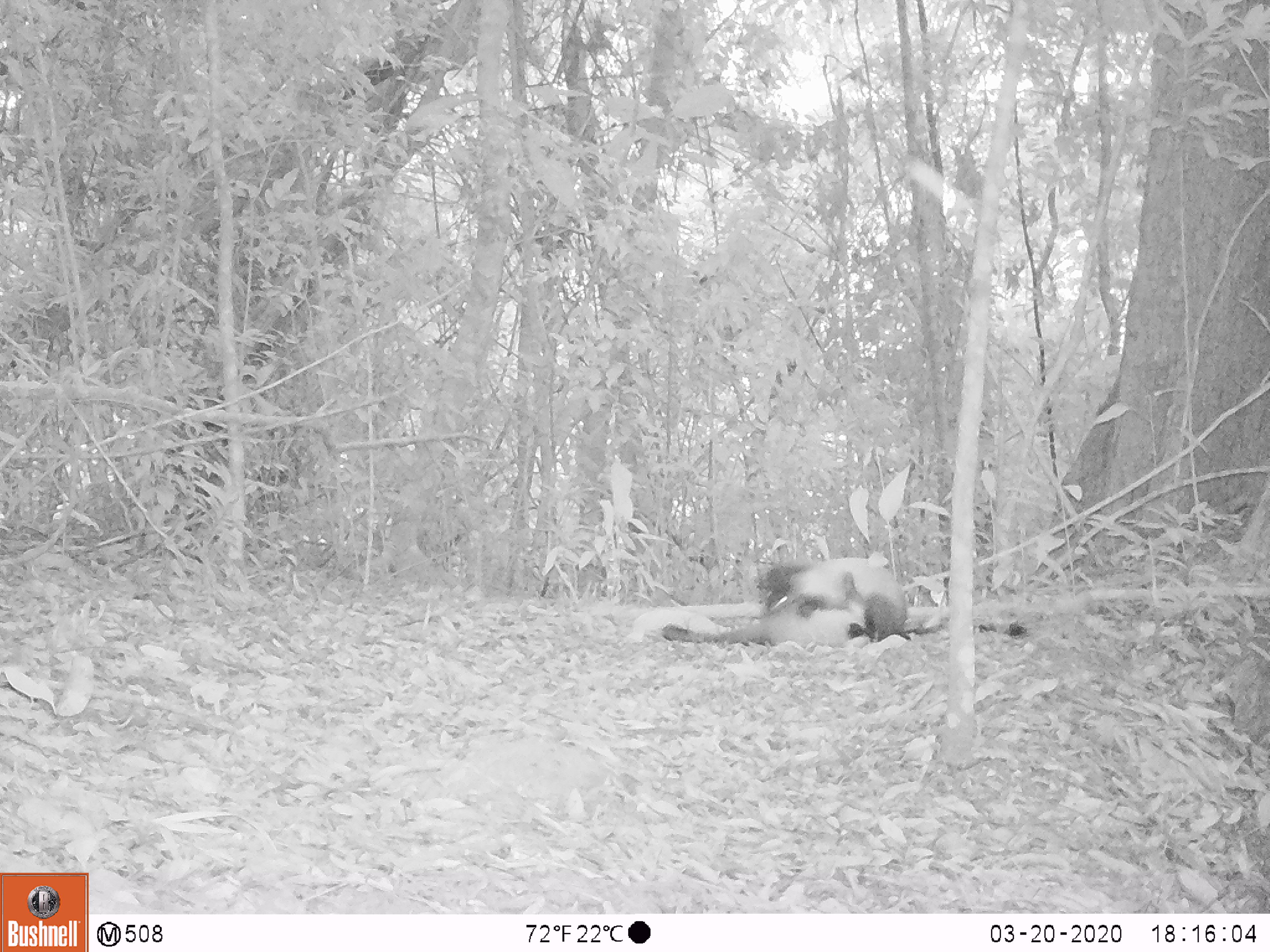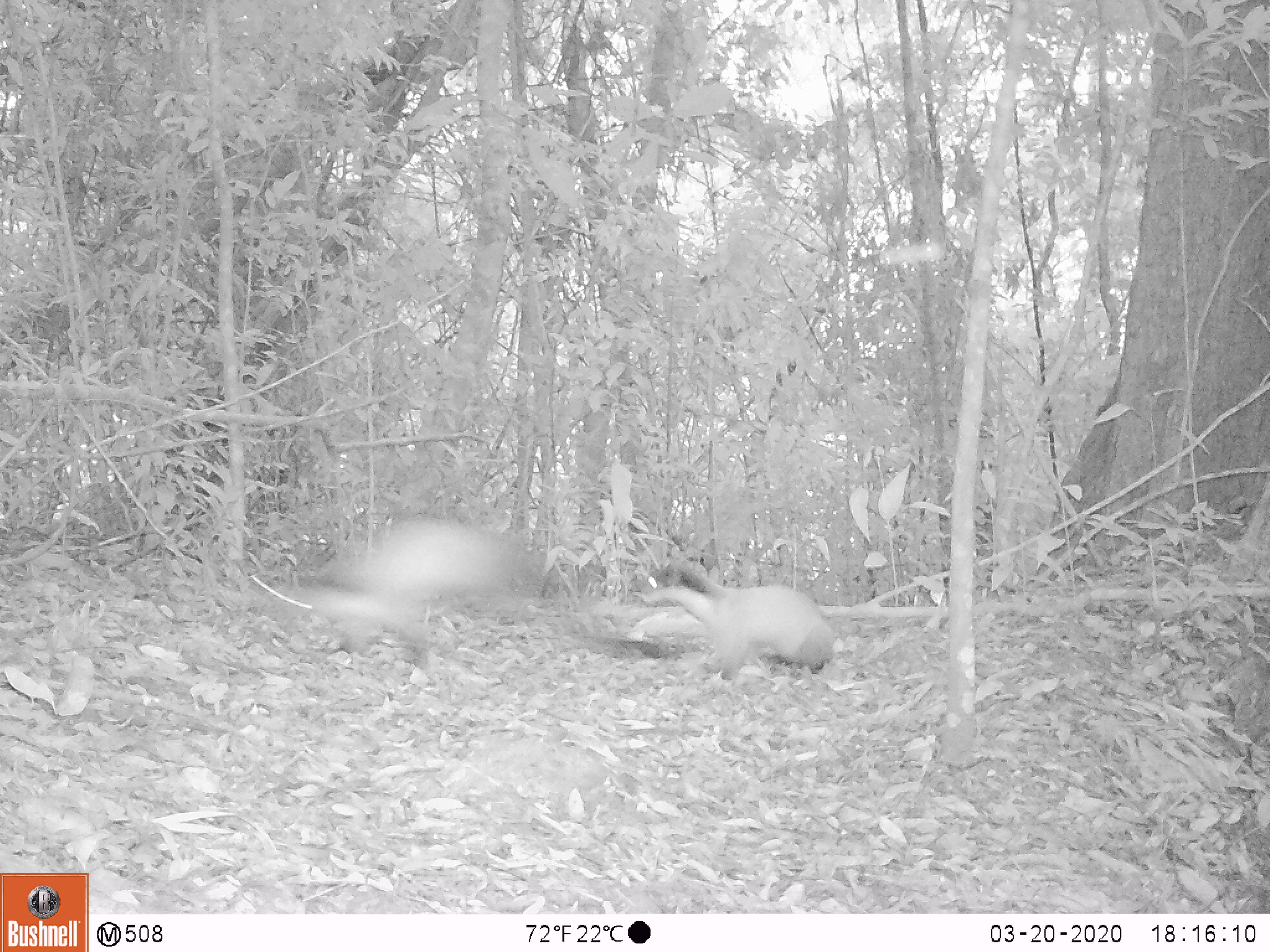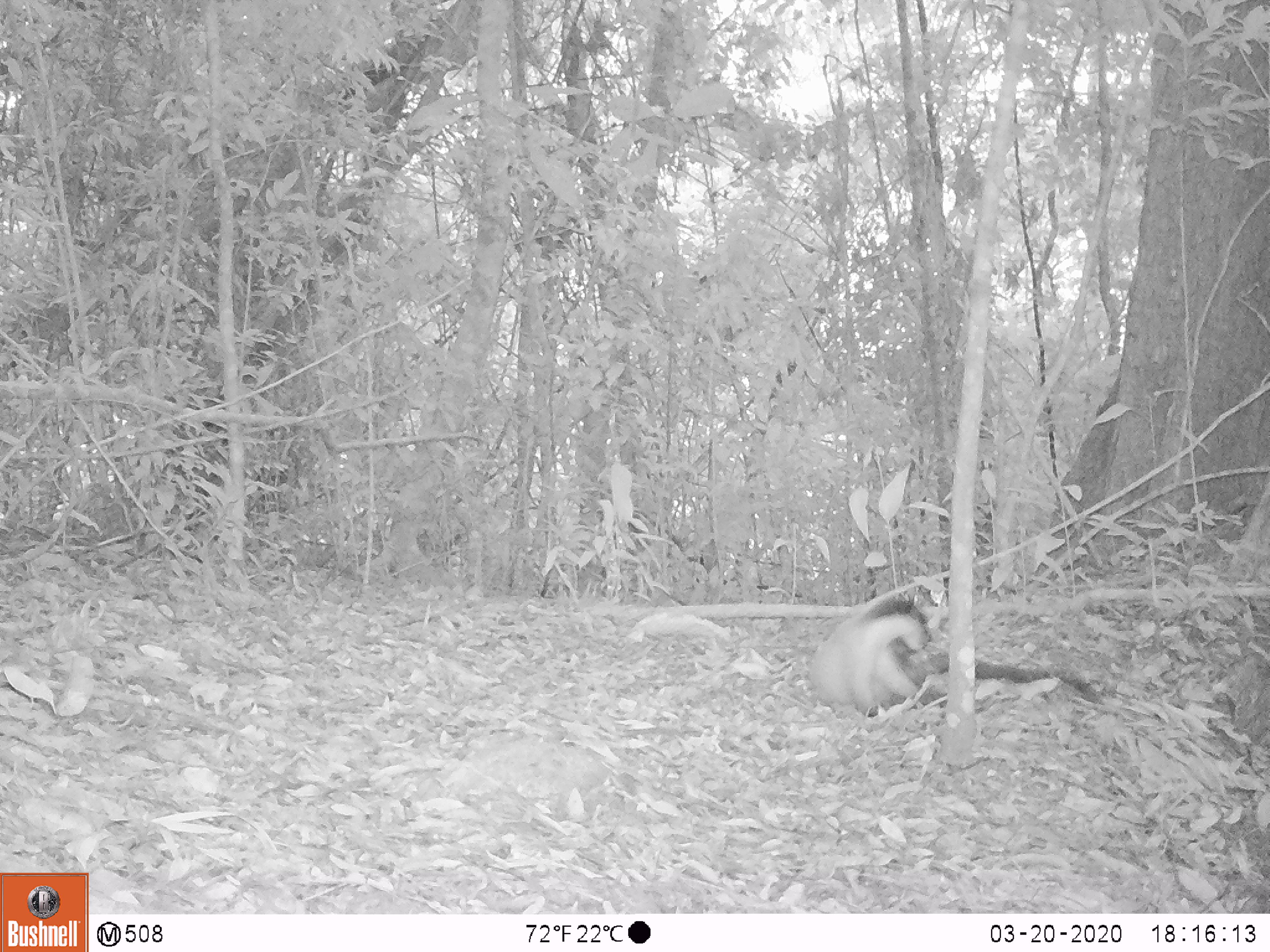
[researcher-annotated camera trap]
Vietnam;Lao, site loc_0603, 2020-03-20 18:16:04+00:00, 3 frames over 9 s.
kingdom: Animalia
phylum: Chordata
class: Mammalia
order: Carnivora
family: Mustelidae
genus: Martes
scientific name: Martes flavigula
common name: yellow-throated marten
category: yellow throated marten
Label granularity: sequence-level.